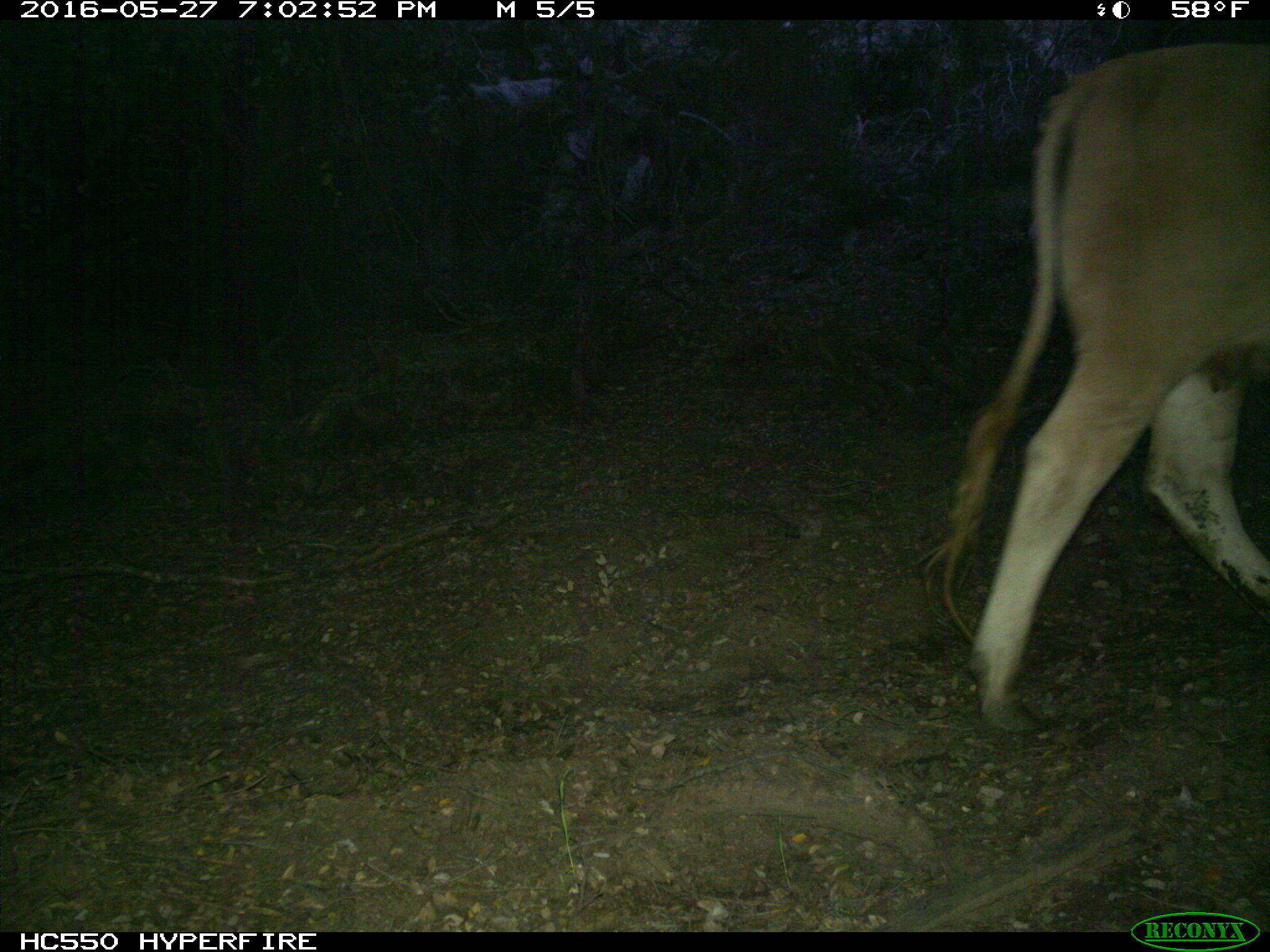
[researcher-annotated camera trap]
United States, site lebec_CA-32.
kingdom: Animalia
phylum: Chordata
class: Mammalia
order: Artiodactyla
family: Bovidae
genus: Bos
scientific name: Bos taurus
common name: domestic cow